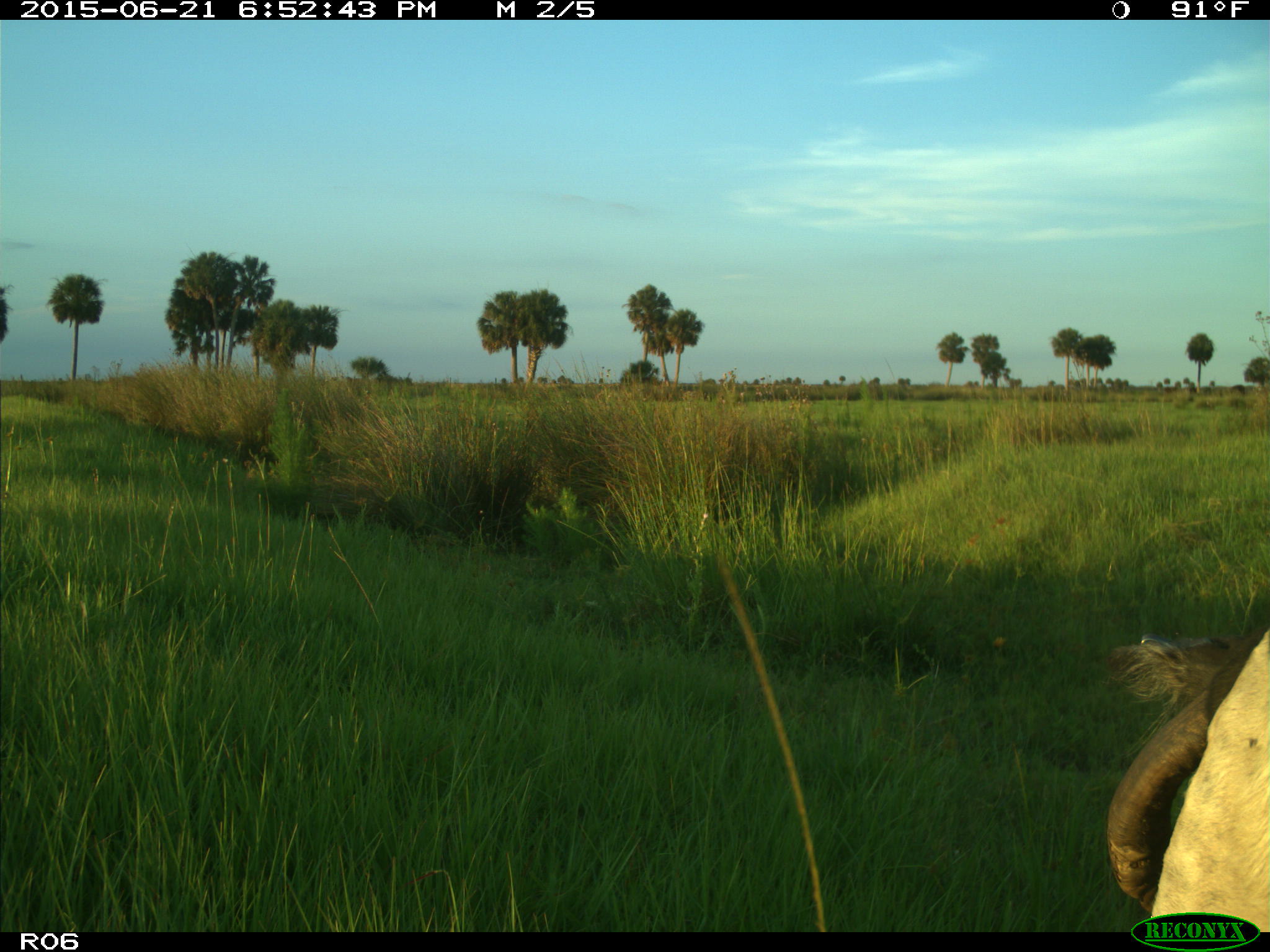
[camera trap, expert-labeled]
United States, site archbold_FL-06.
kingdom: Animalia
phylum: Chordata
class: Mammalia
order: Artiodactyla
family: Bovidae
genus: Bos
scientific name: Bos taurus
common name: domestic cow